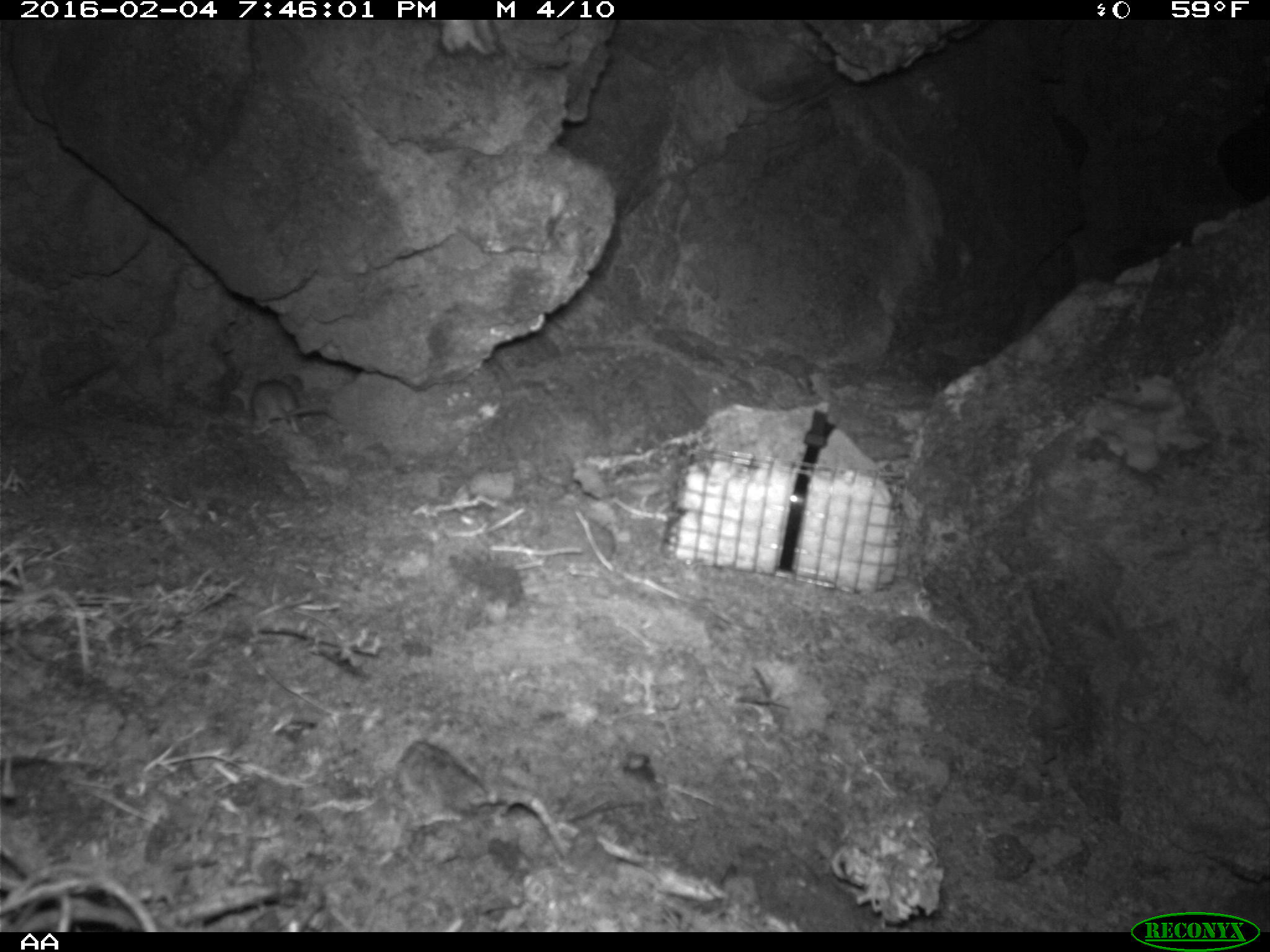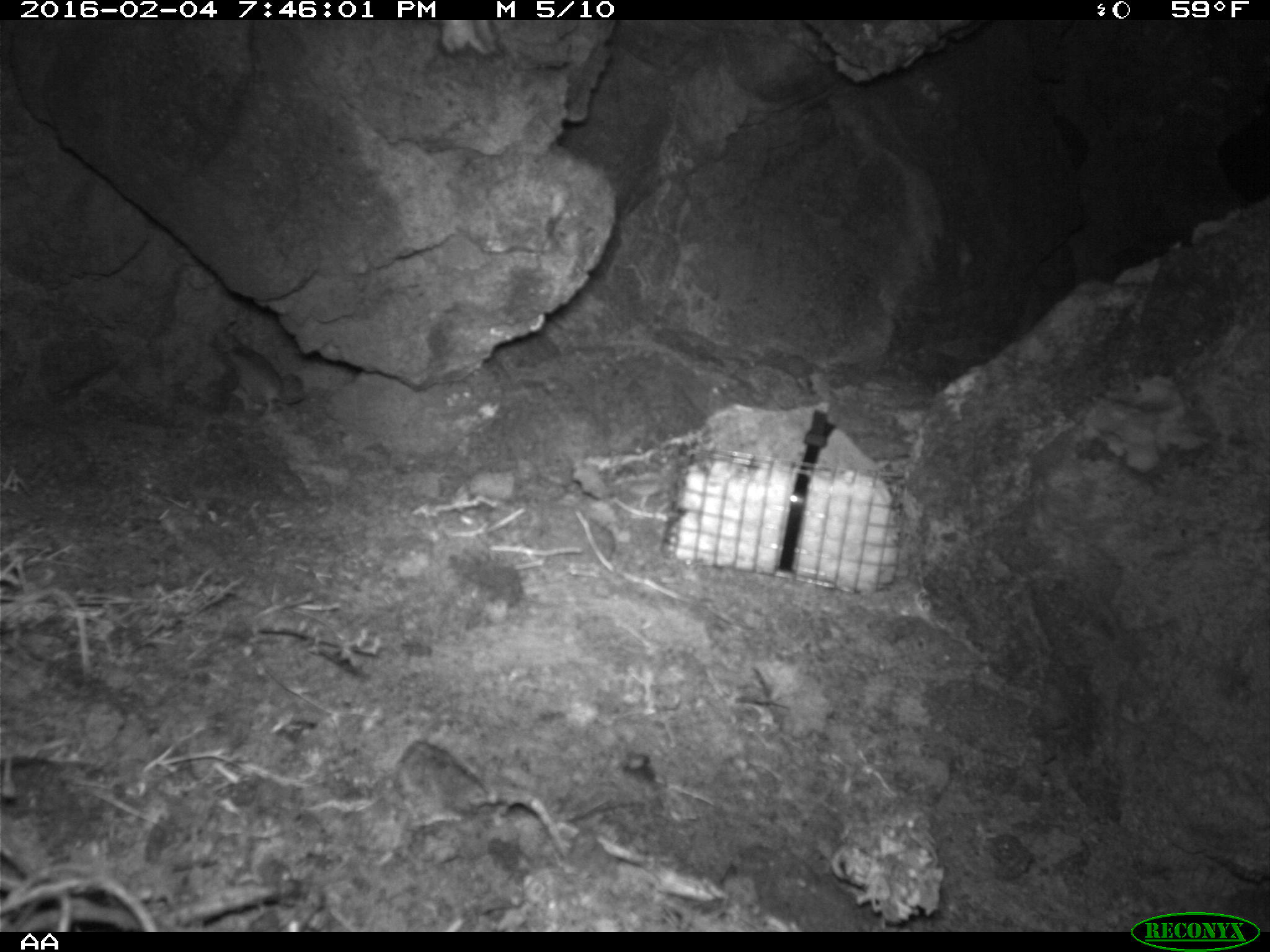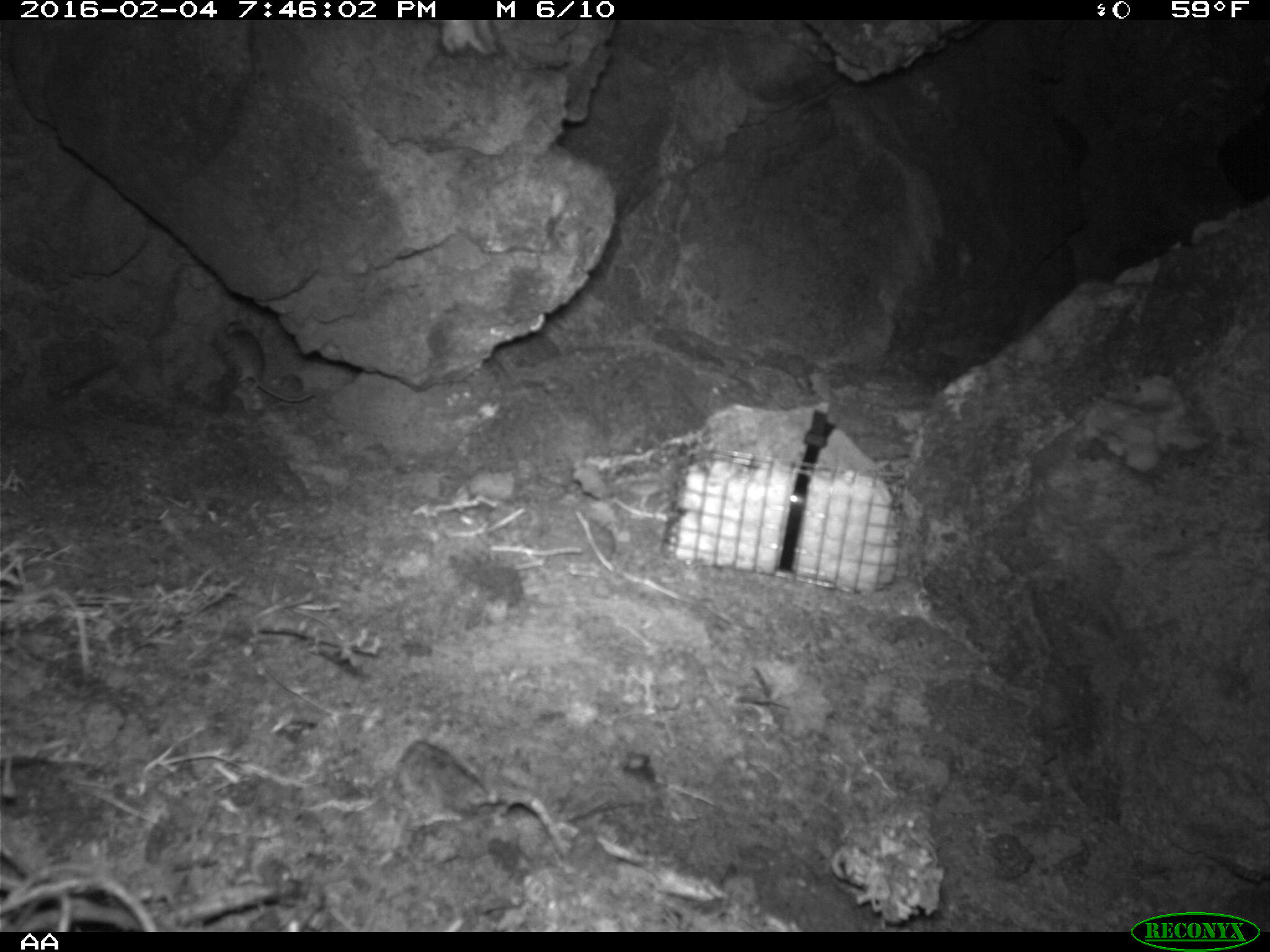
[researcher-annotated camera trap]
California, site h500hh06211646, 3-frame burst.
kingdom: Animalia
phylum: Chordata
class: Mammalia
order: Rodentia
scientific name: Rodentia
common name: rodent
Rodent (Rodentia).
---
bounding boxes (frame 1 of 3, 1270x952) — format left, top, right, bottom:
rodent: 251, 379, 334, 435